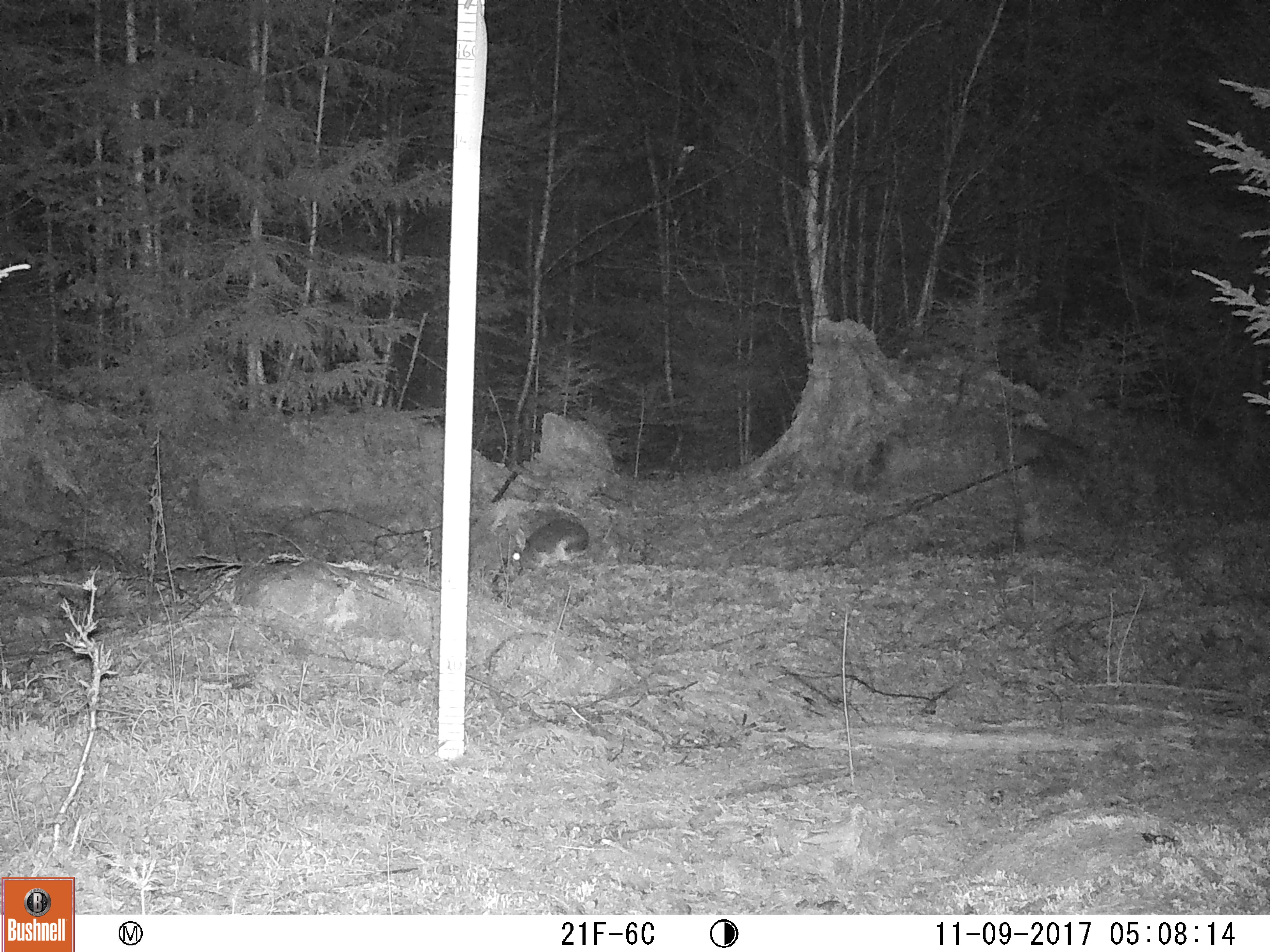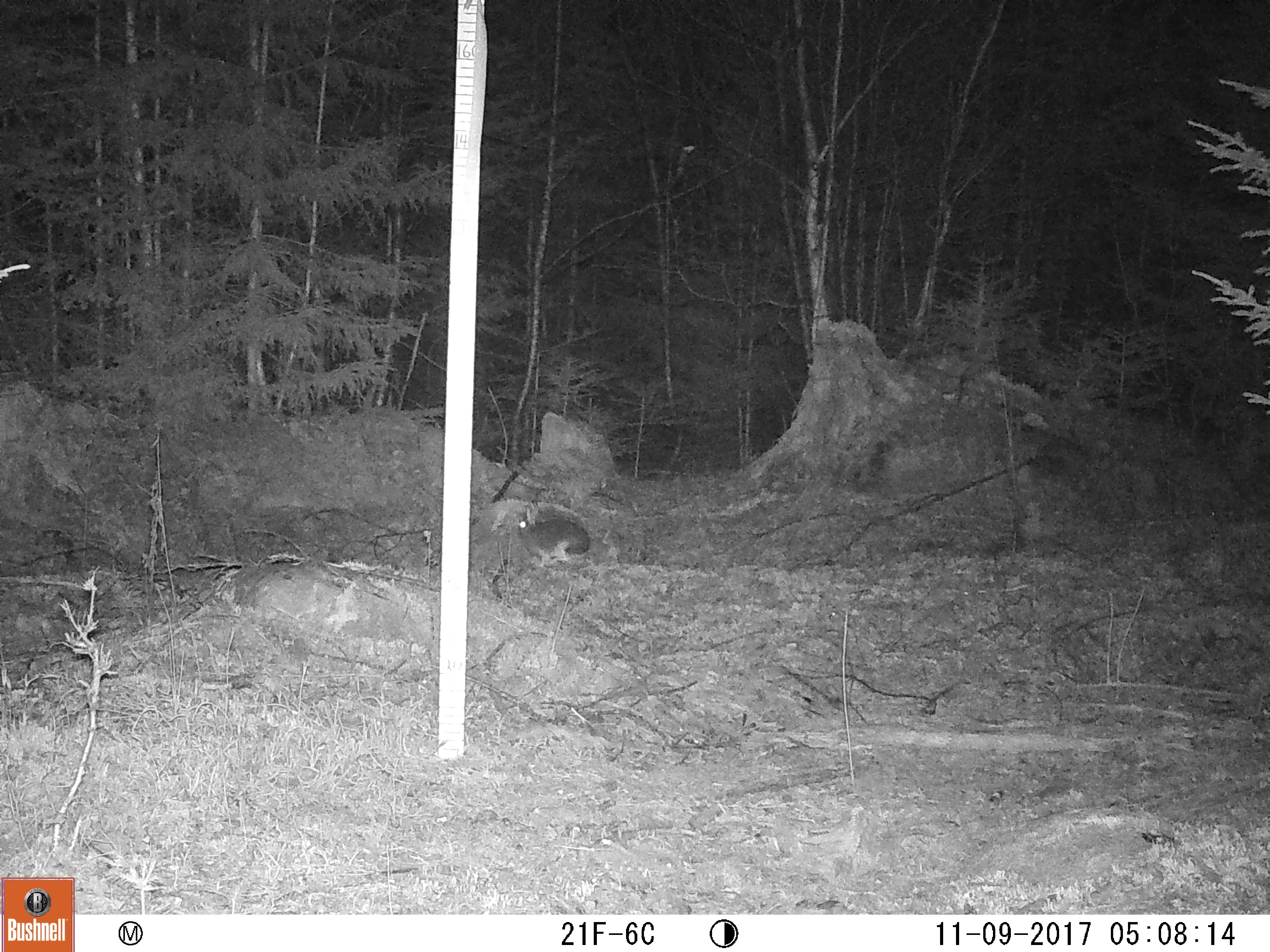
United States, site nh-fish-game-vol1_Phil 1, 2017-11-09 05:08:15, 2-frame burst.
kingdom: Animalia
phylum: Chordata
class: Mammalia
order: Lagomorpha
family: Leporidae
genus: Lepus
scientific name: Lepus americanus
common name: snowshoe hare